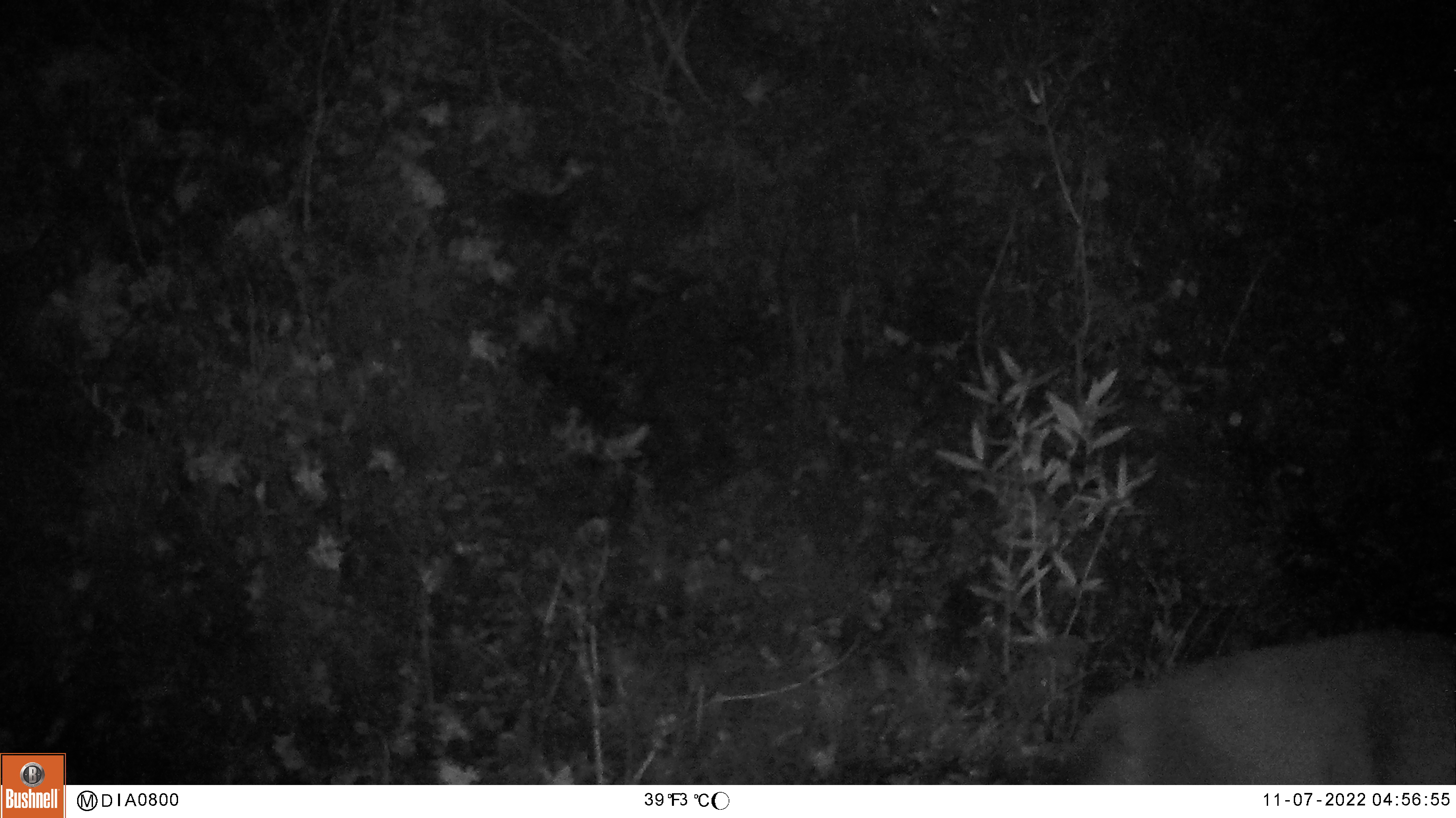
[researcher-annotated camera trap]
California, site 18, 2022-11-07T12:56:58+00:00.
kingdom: Animalia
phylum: Chordata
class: Mammalia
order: Artiodactyla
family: Cervidae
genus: Odocoileus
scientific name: Odocoileus hemionus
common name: mule deer